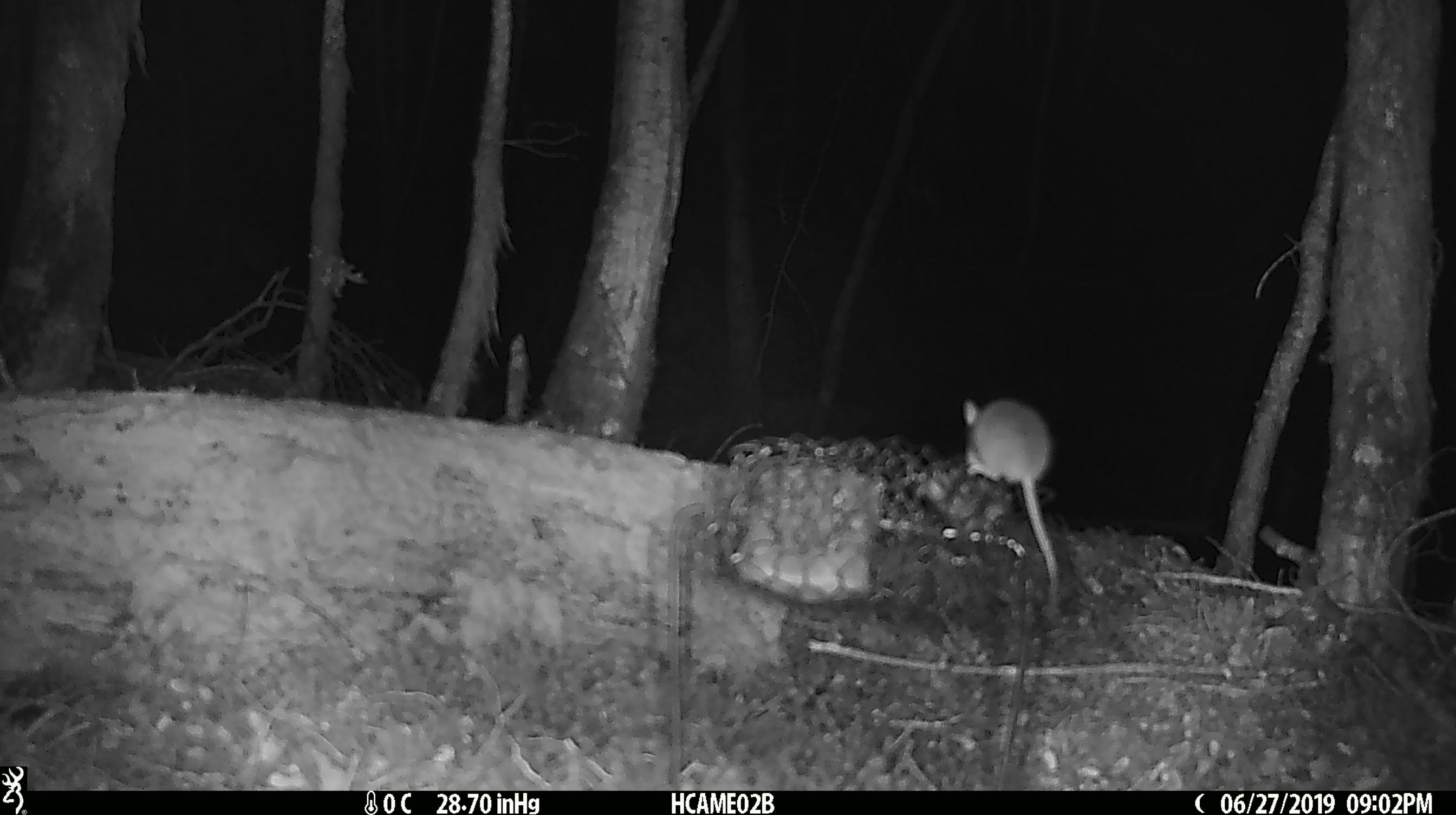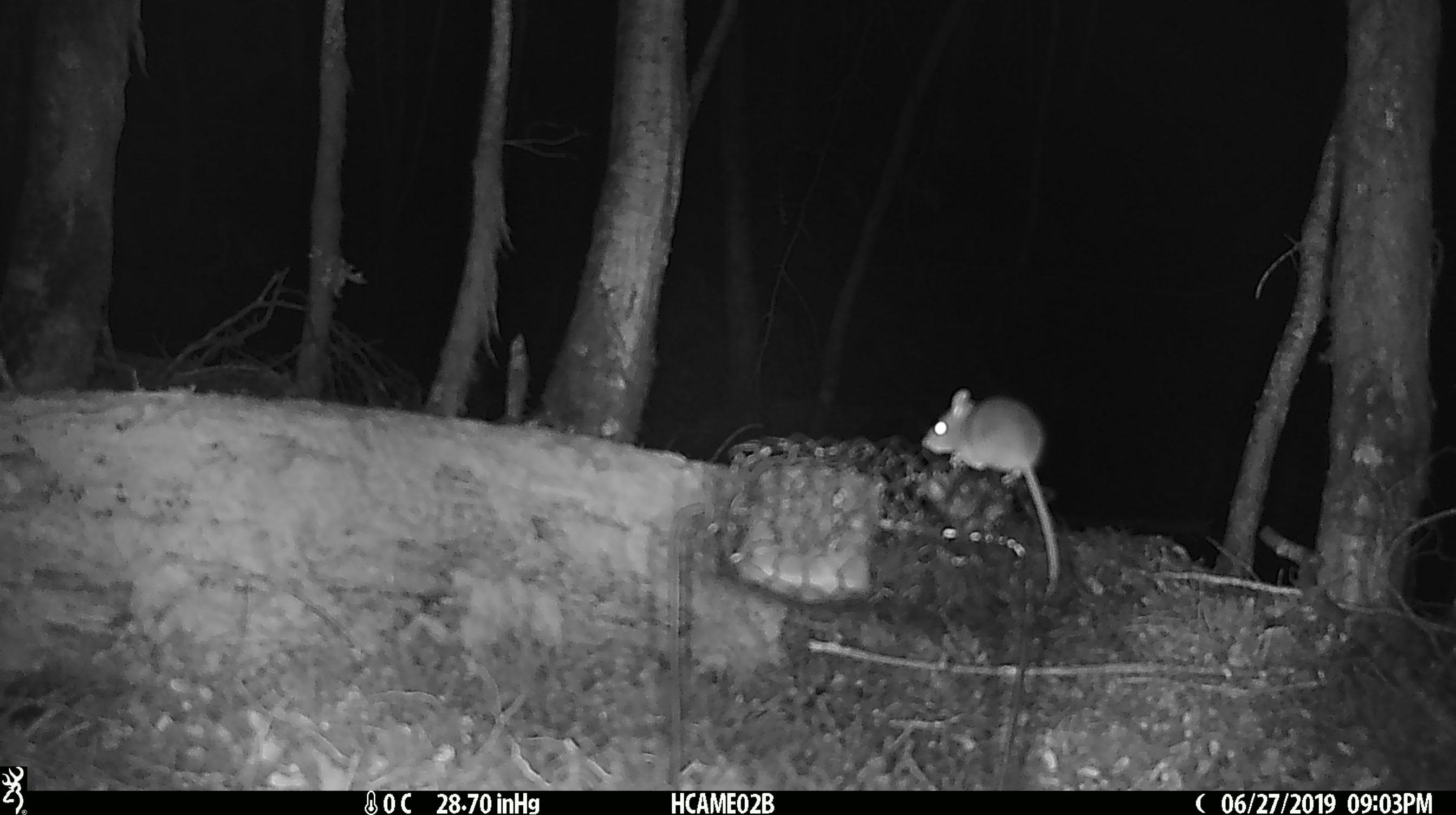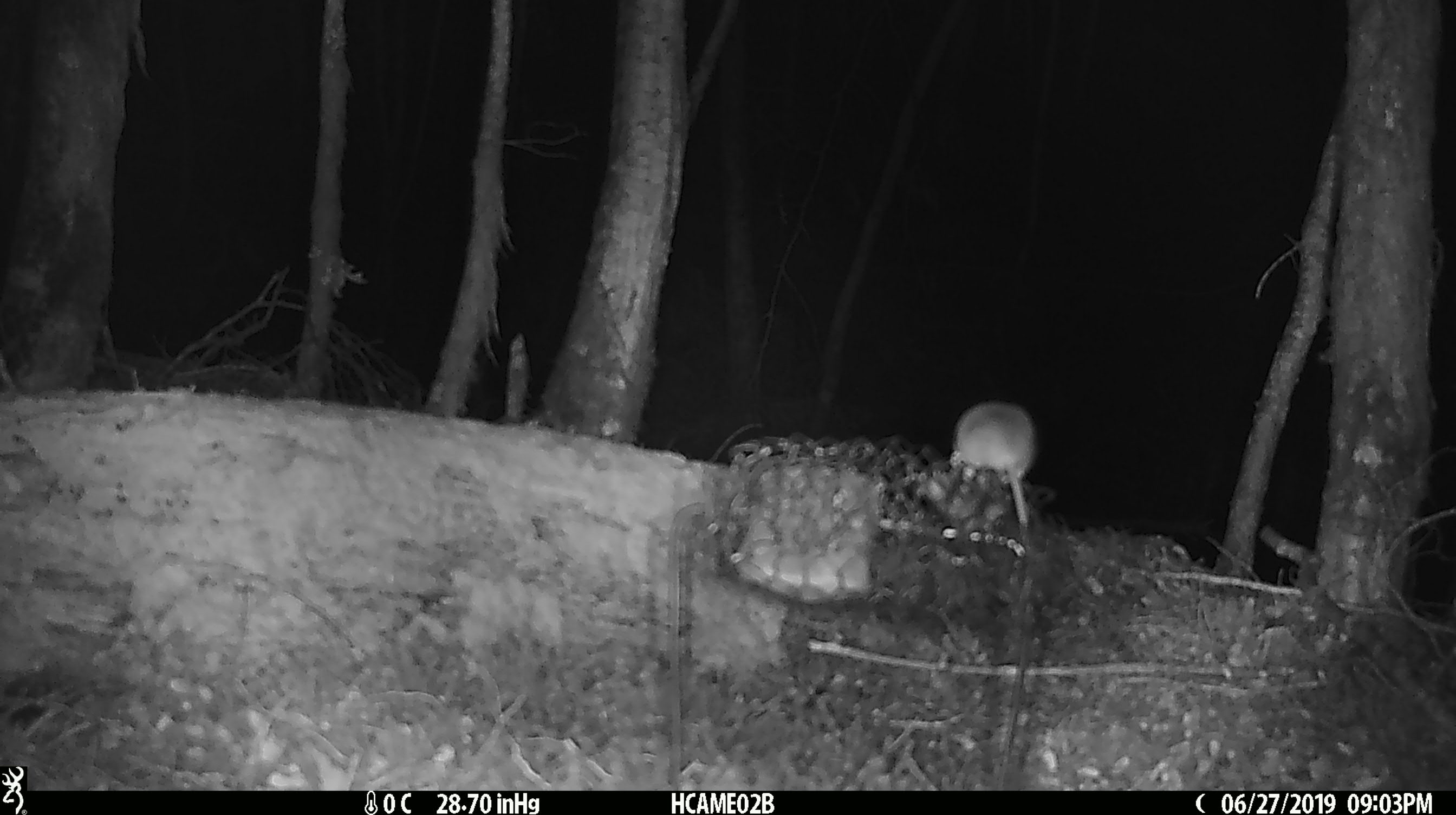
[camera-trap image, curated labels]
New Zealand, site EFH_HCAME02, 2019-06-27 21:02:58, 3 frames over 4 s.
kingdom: Animalia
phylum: Chordata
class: Mammalia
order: Rodentia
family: Muridae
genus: Mus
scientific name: Mus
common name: mouse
Mouse (Mus).